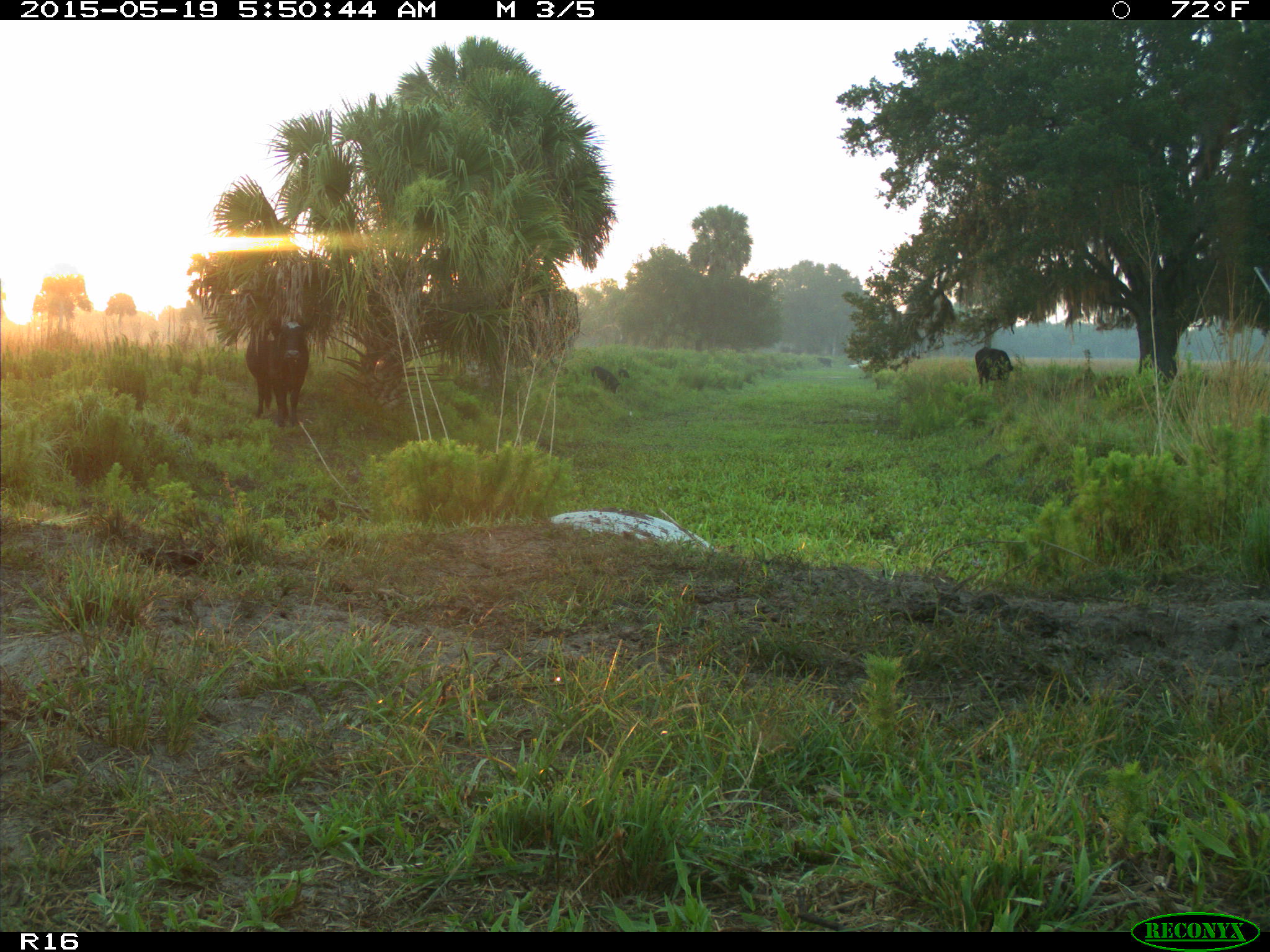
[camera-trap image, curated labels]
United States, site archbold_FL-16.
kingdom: Animalia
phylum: Chordata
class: Mammalia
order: Artiodactyla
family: Suidae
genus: Sus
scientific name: Sus scrofa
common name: wild boar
Sus scrofa (wild boar).